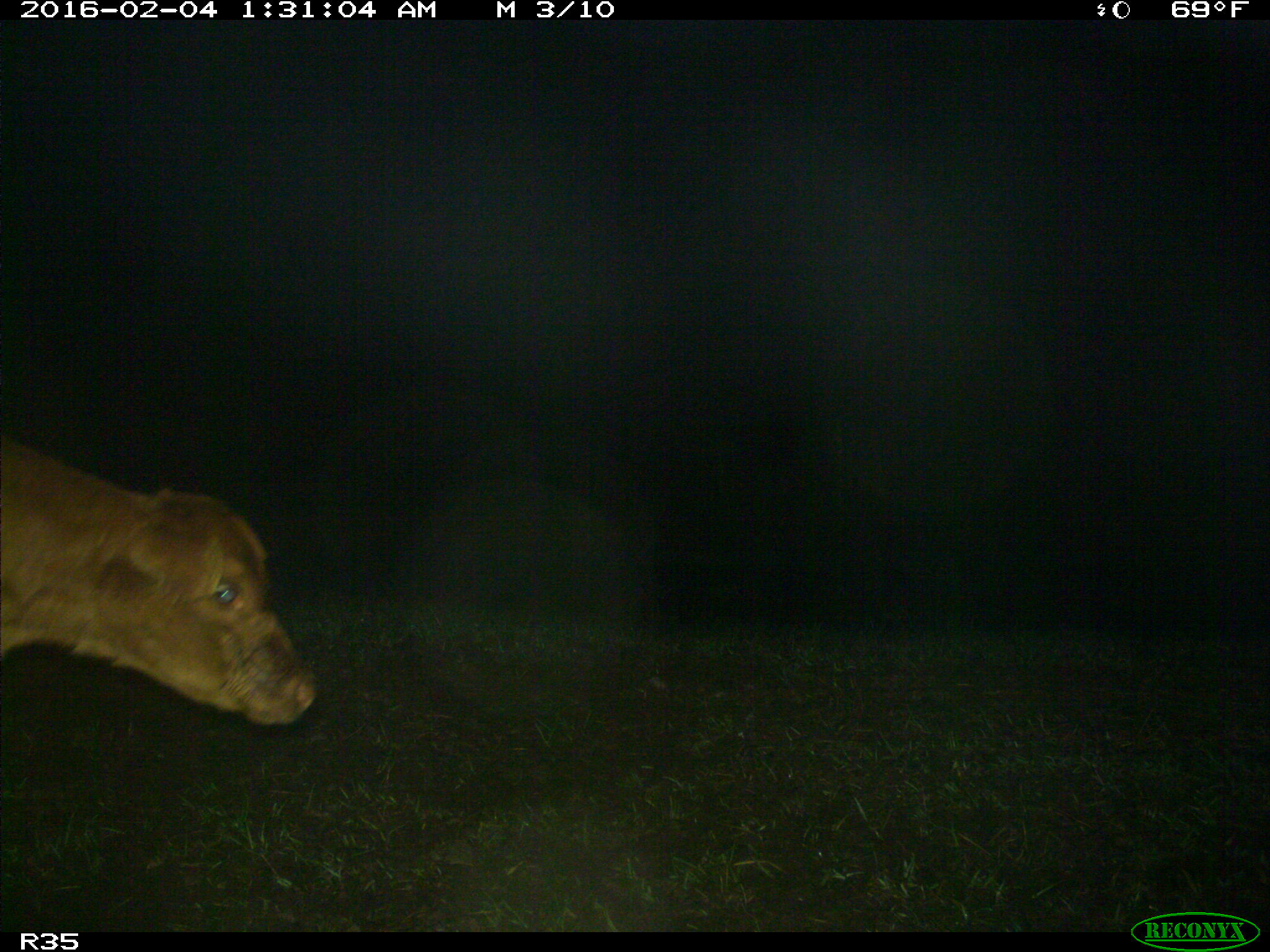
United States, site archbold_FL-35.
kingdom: Animalia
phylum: Chordata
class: Mammalia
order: Artiodactyla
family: Bovidae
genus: Bos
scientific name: Bos taurus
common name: domestic cow